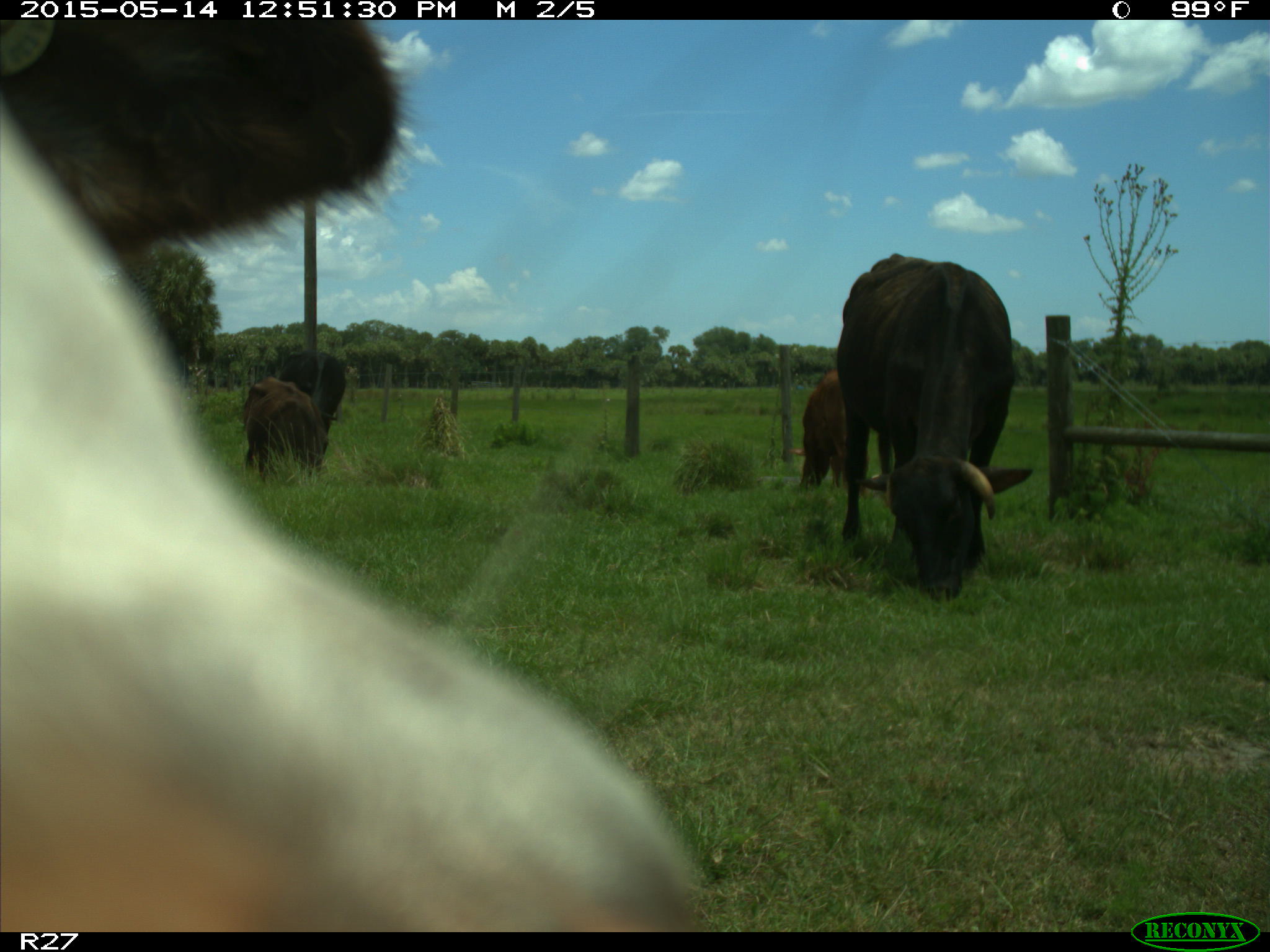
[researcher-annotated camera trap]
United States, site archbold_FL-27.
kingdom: Animalia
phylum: Chordata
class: Mammalia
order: Artiodactyla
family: Bovidae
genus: Bos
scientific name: Bos taurus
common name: domestic cow